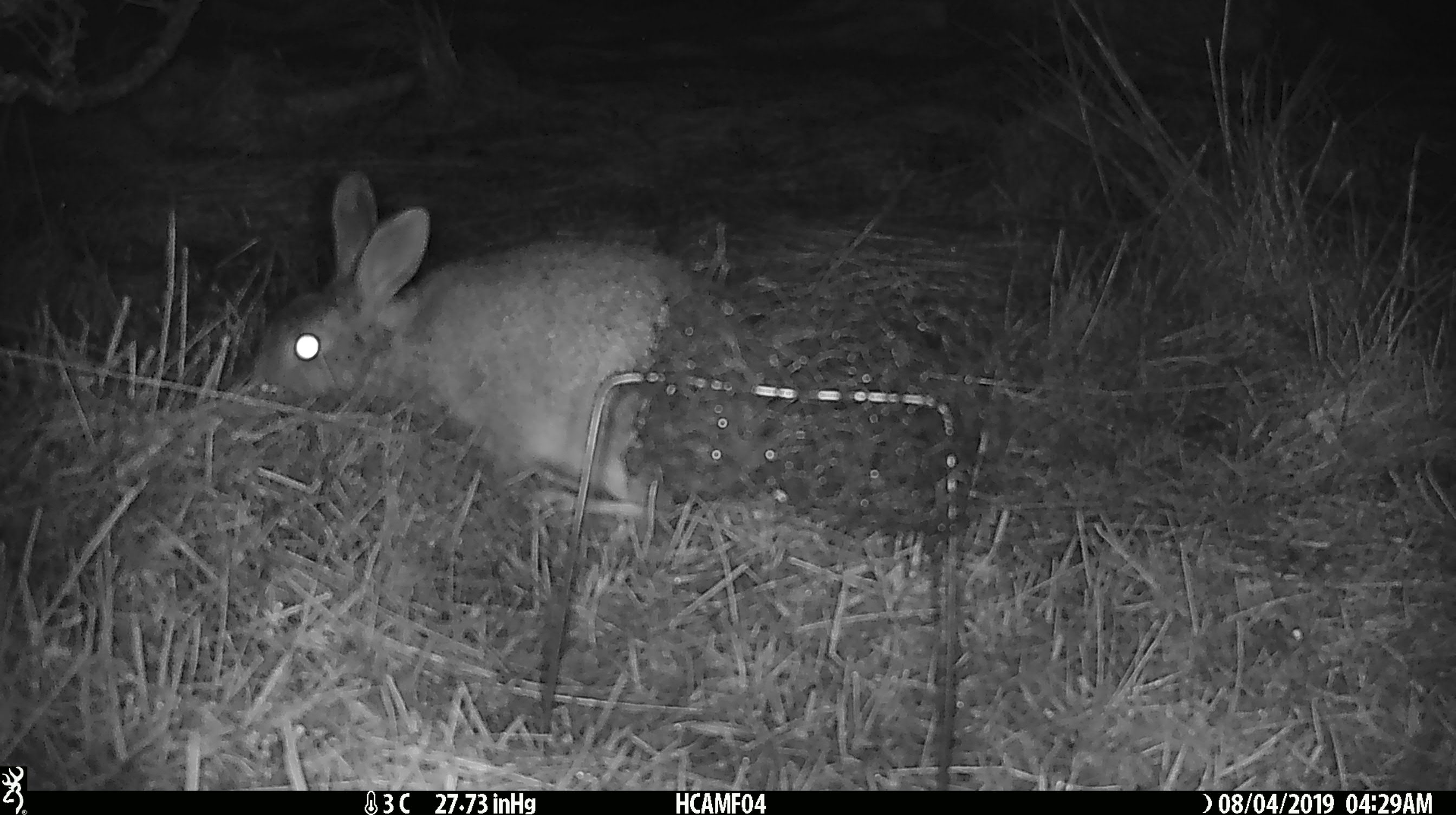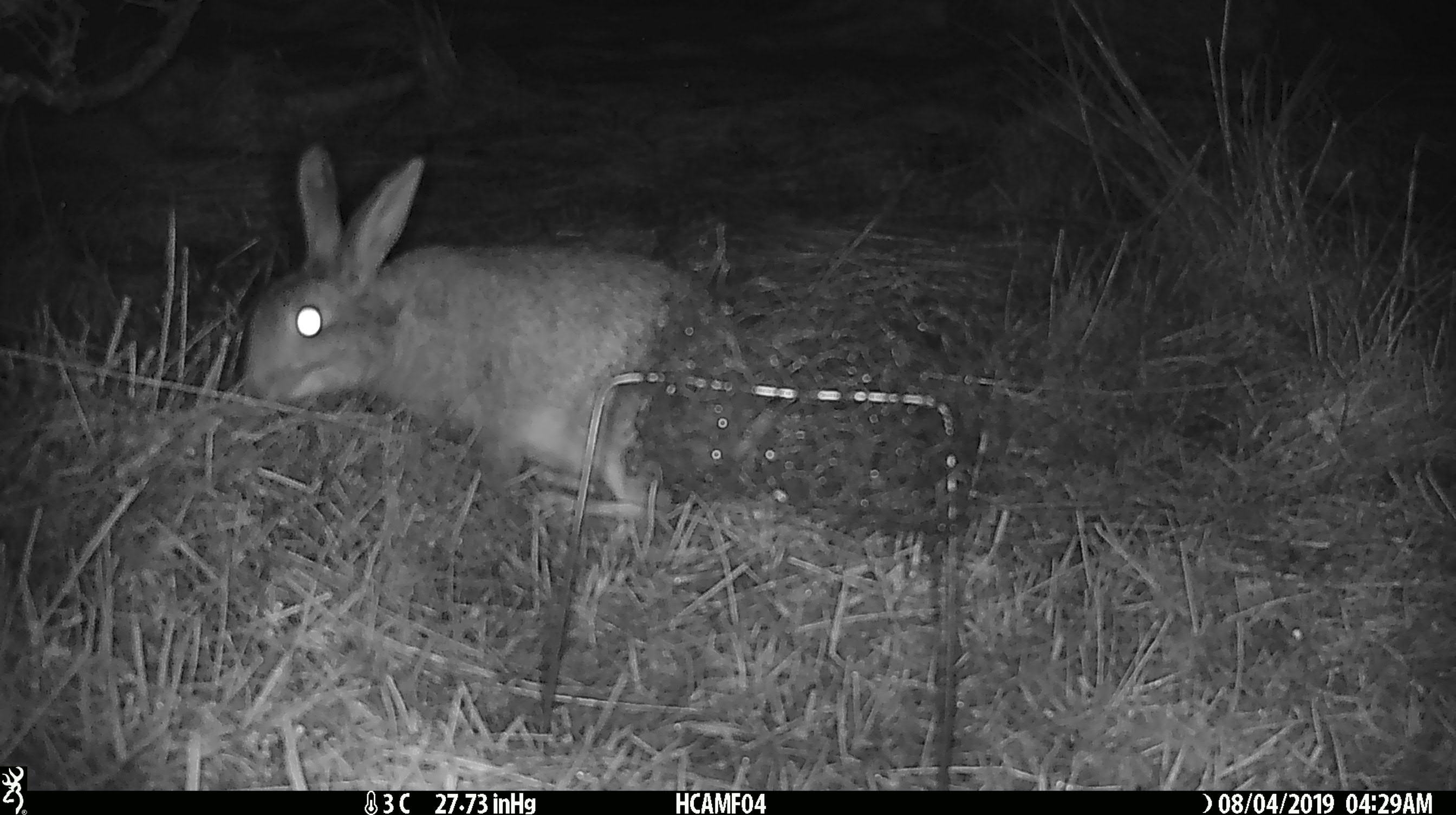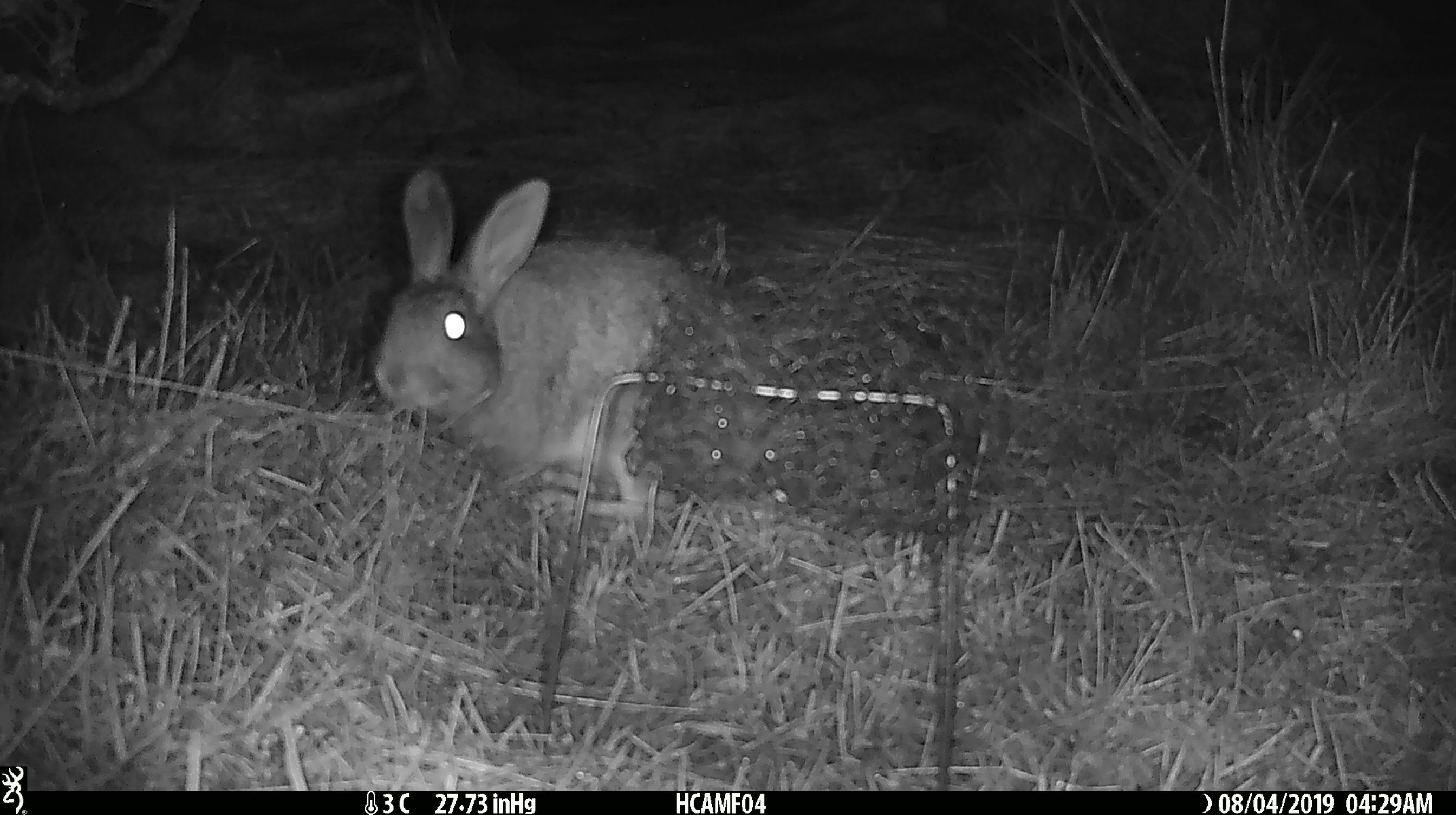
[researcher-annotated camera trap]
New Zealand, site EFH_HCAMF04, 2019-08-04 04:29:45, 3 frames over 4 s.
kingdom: Animalia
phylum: Chordata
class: Mammalia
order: Lagomorpha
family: Leporidae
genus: Lepus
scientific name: Lepus europaeus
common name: brown hare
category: hare